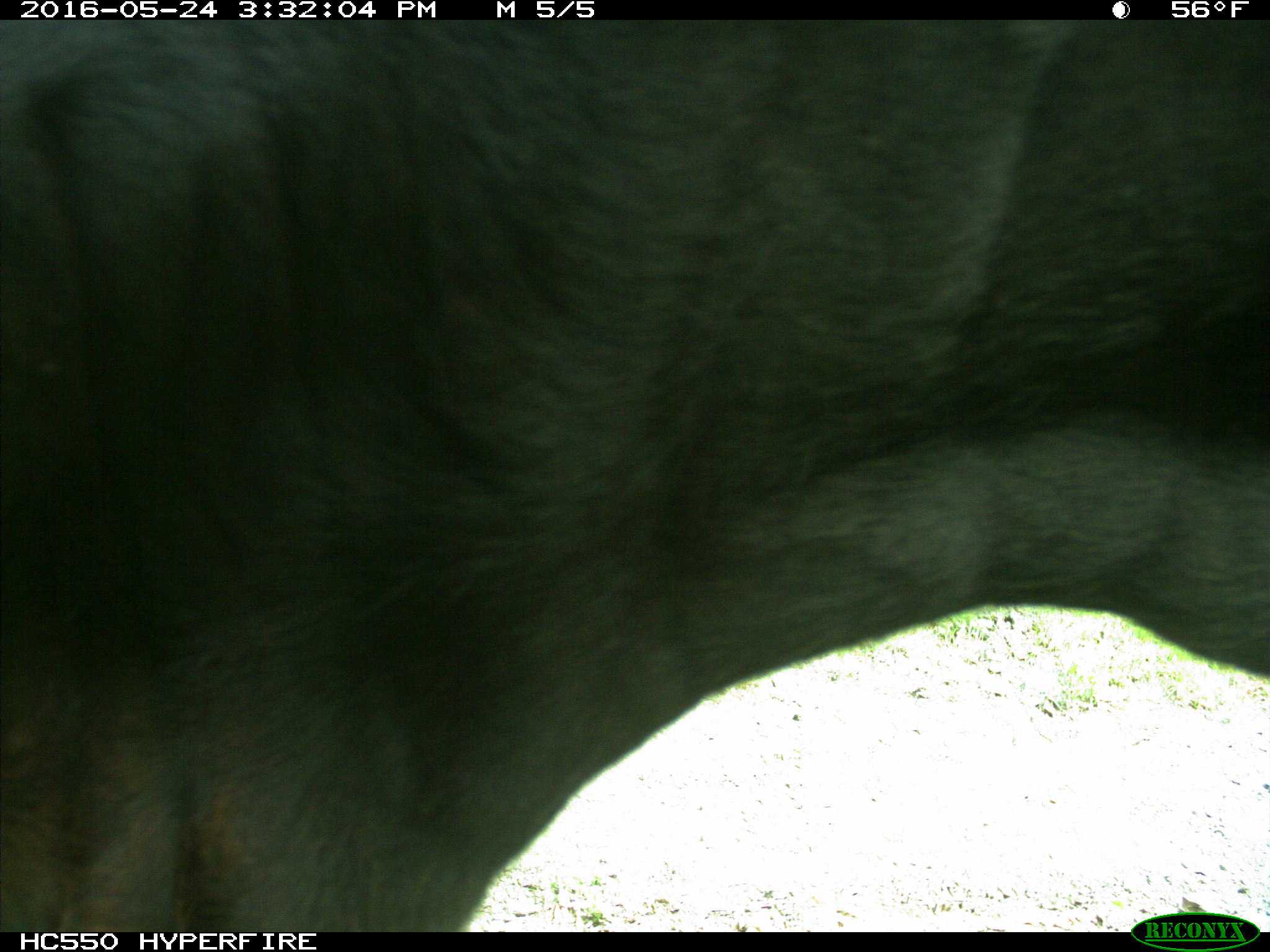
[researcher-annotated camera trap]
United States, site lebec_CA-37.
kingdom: Animalia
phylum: Chordata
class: Mammalia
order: Artiodactyla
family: Bovidae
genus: Bos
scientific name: Bos taurus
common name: domestic cow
Bos taurus (domestic cow).